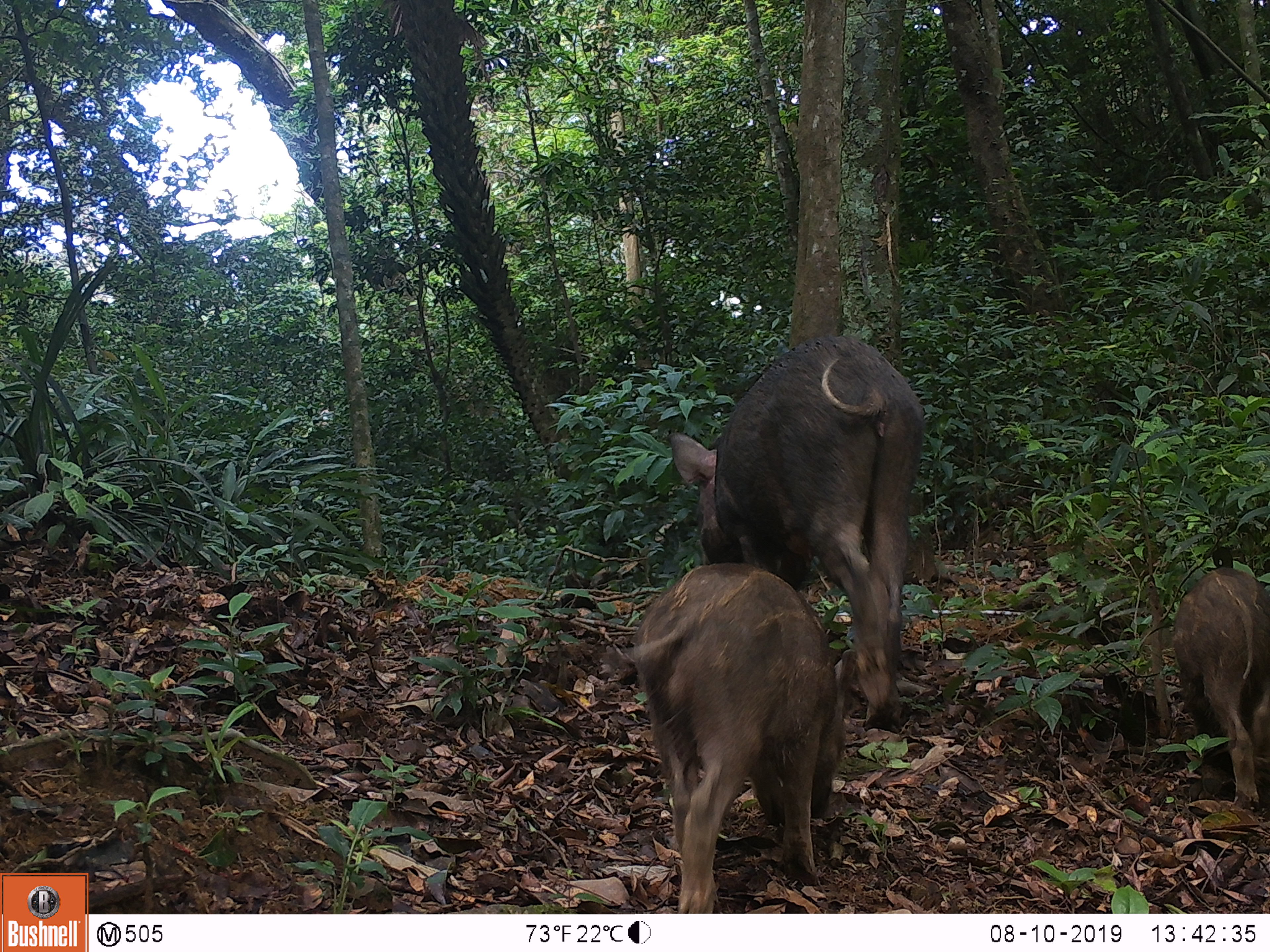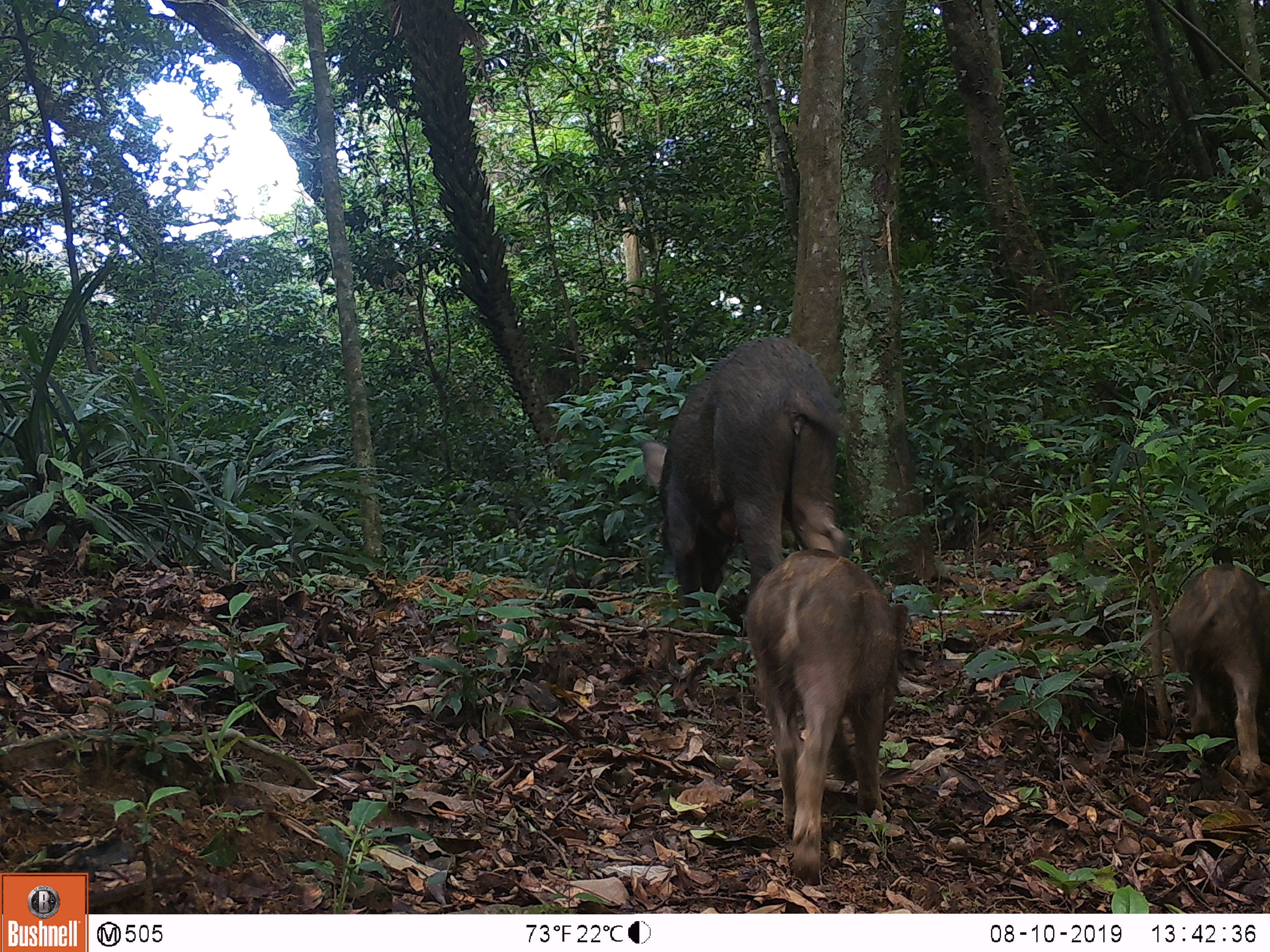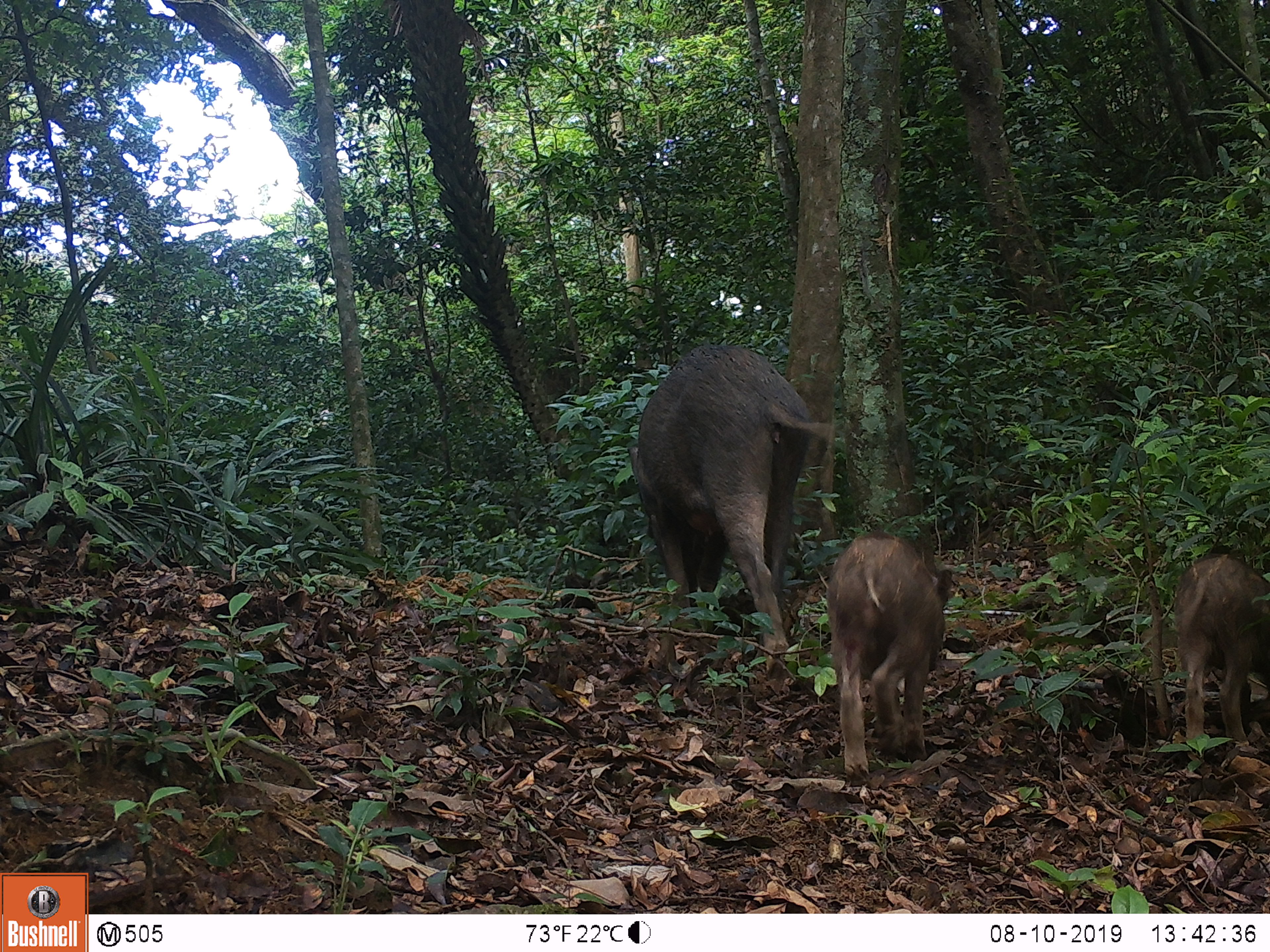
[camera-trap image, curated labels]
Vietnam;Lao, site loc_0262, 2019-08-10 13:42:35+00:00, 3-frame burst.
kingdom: Animalia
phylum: Chordata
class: Mammalia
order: Artiodactyla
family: Suidae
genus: Sus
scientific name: Sus scrofa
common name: eurasian wild pig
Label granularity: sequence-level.